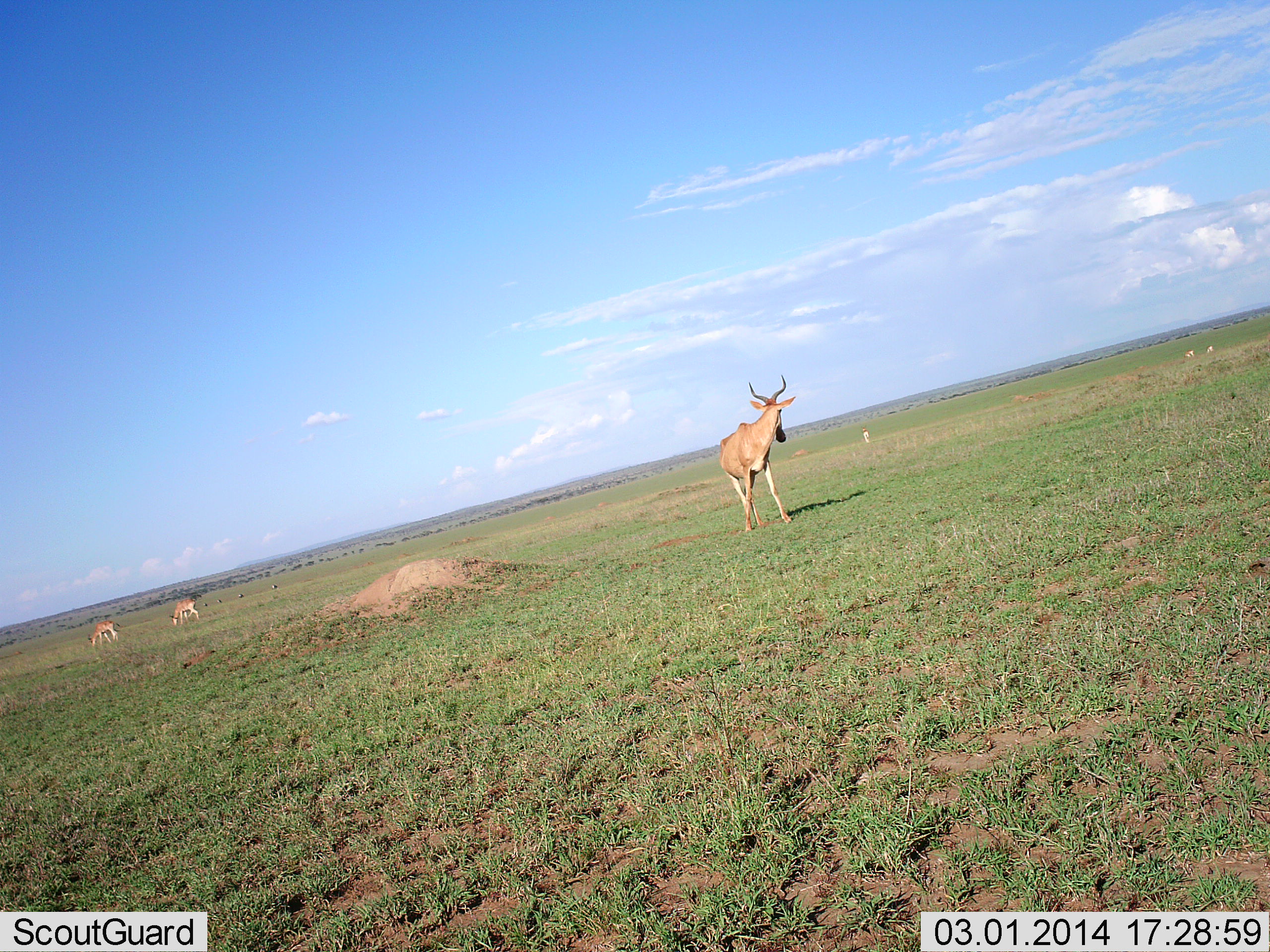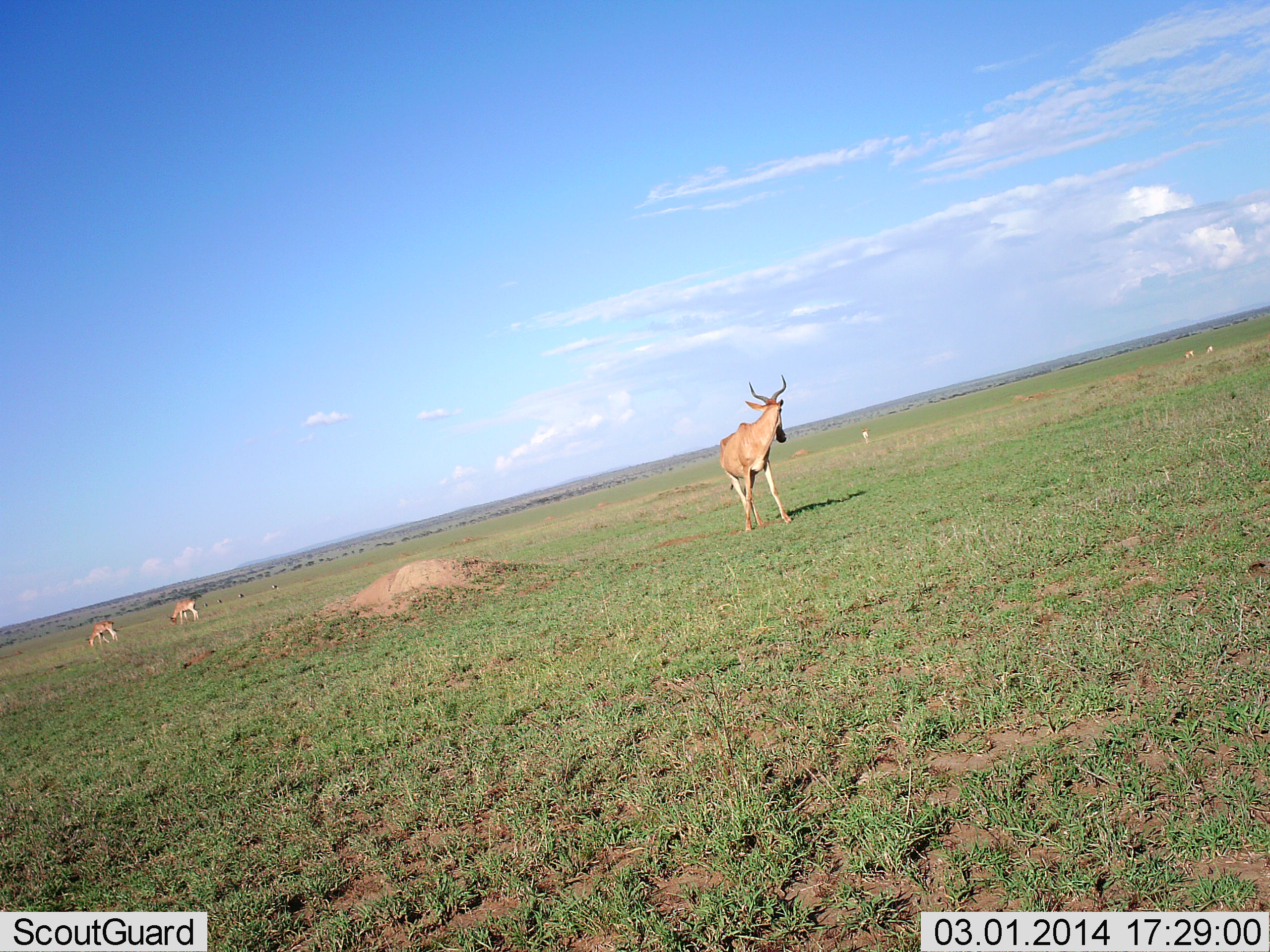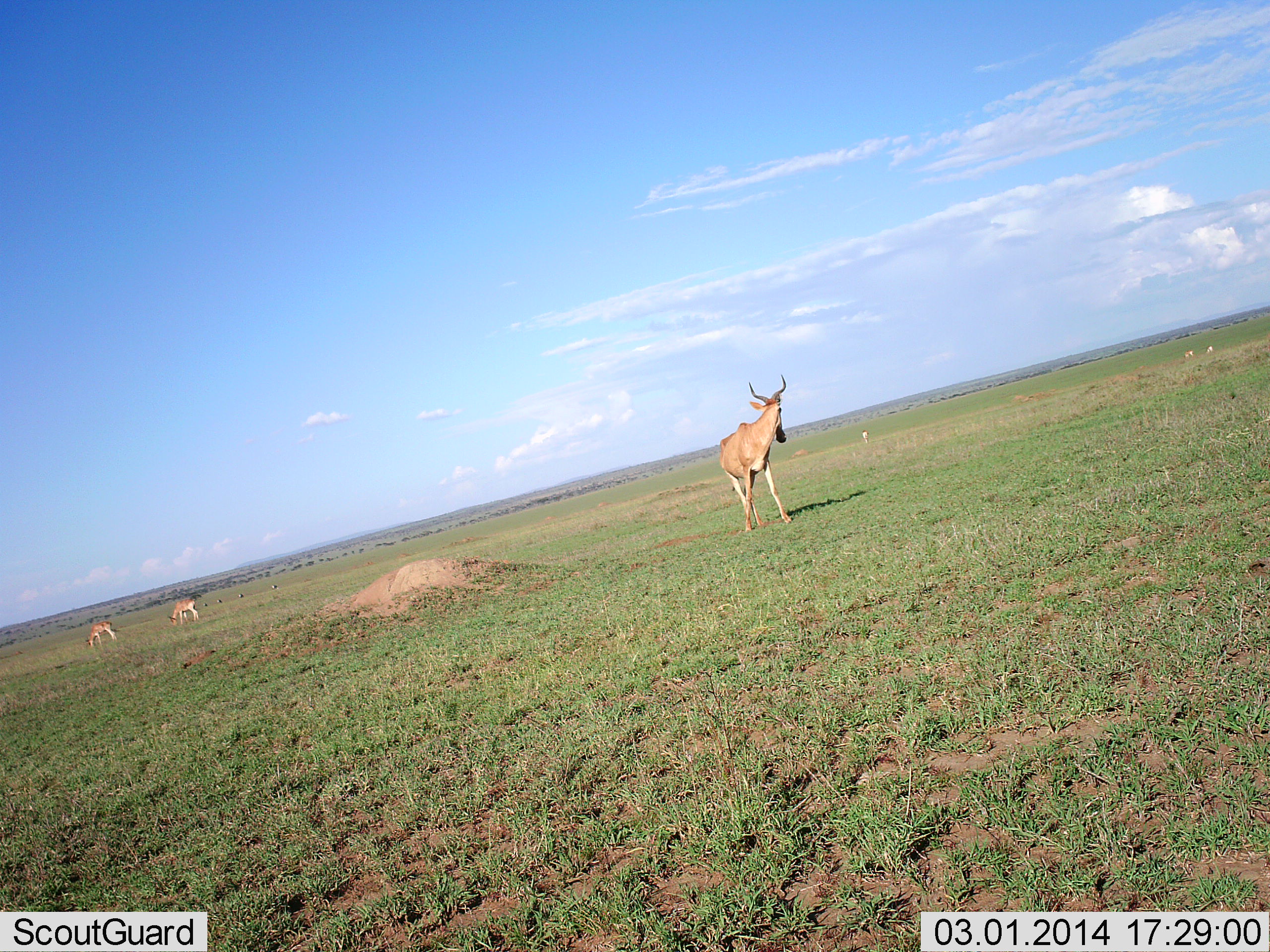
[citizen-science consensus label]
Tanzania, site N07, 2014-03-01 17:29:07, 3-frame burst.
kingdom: Animalia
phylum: Chordata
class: Mammalia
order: Artiodactyla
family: Bovidae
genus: Alcelaphus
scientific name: Alcelaphus buselaphus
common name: hartebeest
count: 3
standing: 100%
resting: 0%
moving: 0%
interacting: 0%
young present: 0%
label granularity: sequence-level